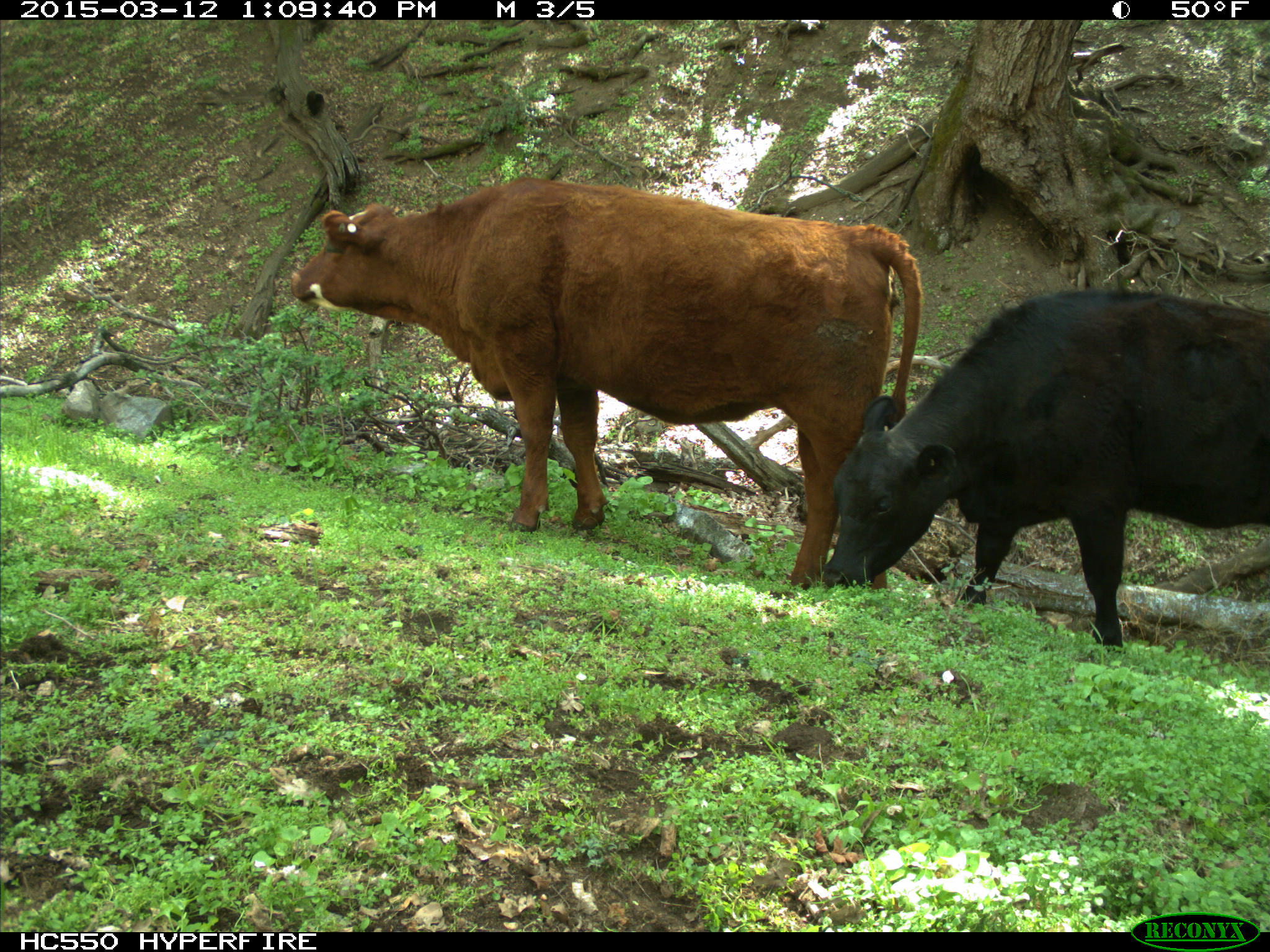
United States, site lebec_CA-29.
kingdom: Animalia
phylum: Chordata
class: Mammalia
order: Artiodactyla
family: Bovidae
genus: Bos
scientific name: Bos taurus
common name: domestic cow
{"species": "Bos taurus (domestic cow)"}